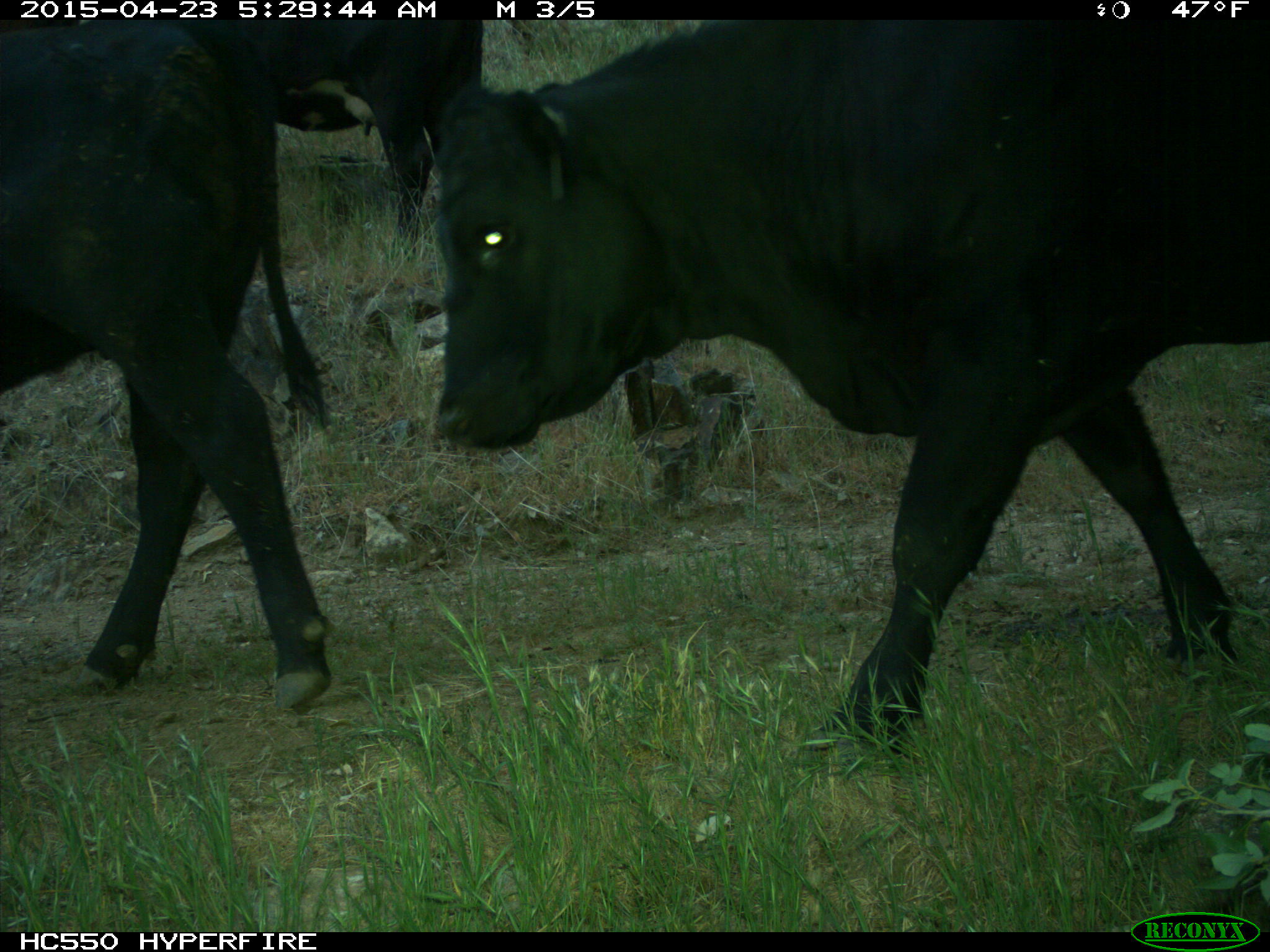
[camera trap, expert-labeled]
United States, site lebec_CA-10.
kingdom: Animalia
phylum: Chordata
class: Mammalia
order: Artiodactyla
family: Bovidae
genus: Bos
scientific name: Bos taurus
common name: domestic cow